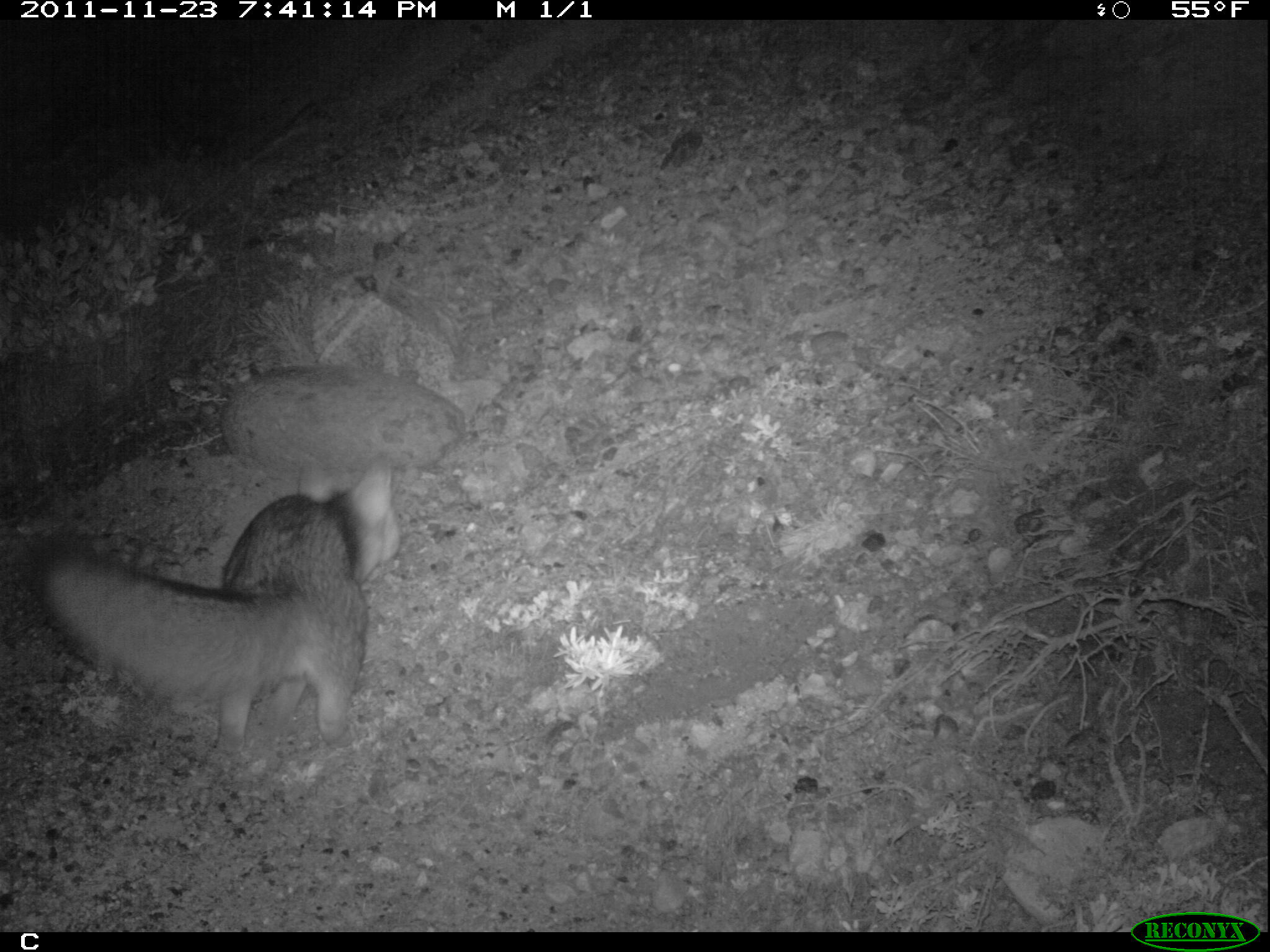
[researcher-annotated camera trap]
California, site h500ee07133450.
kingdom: Animalia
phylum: Chordata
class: Mammalia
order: Carnivora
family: Canidae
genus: Urocyon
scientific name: Urocyon littoralis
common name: island fox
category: fox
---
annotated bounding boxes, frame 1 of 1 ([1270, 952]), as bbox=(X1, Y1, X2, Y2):
fox: bbox=(30, 455, 401, 755)